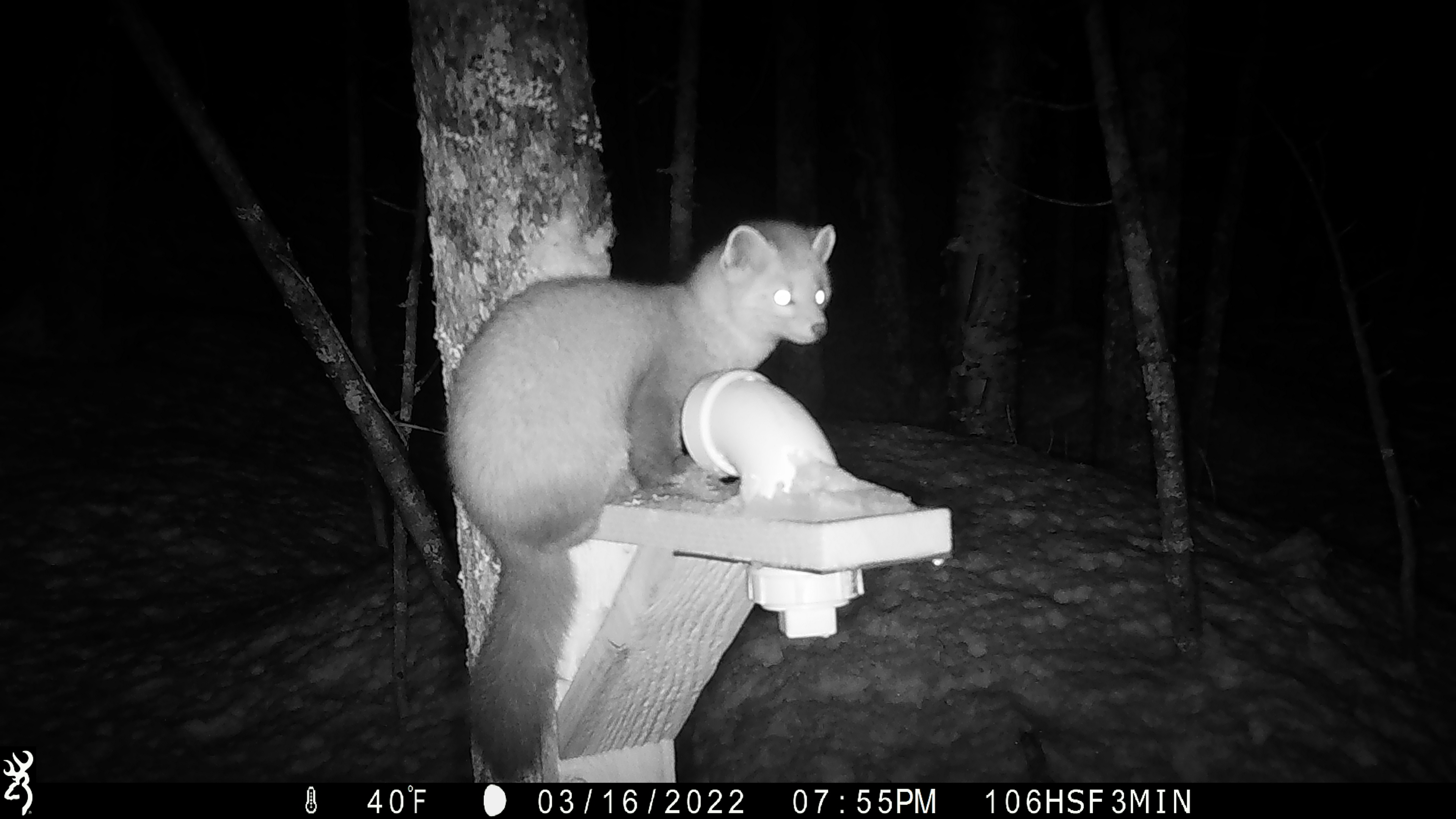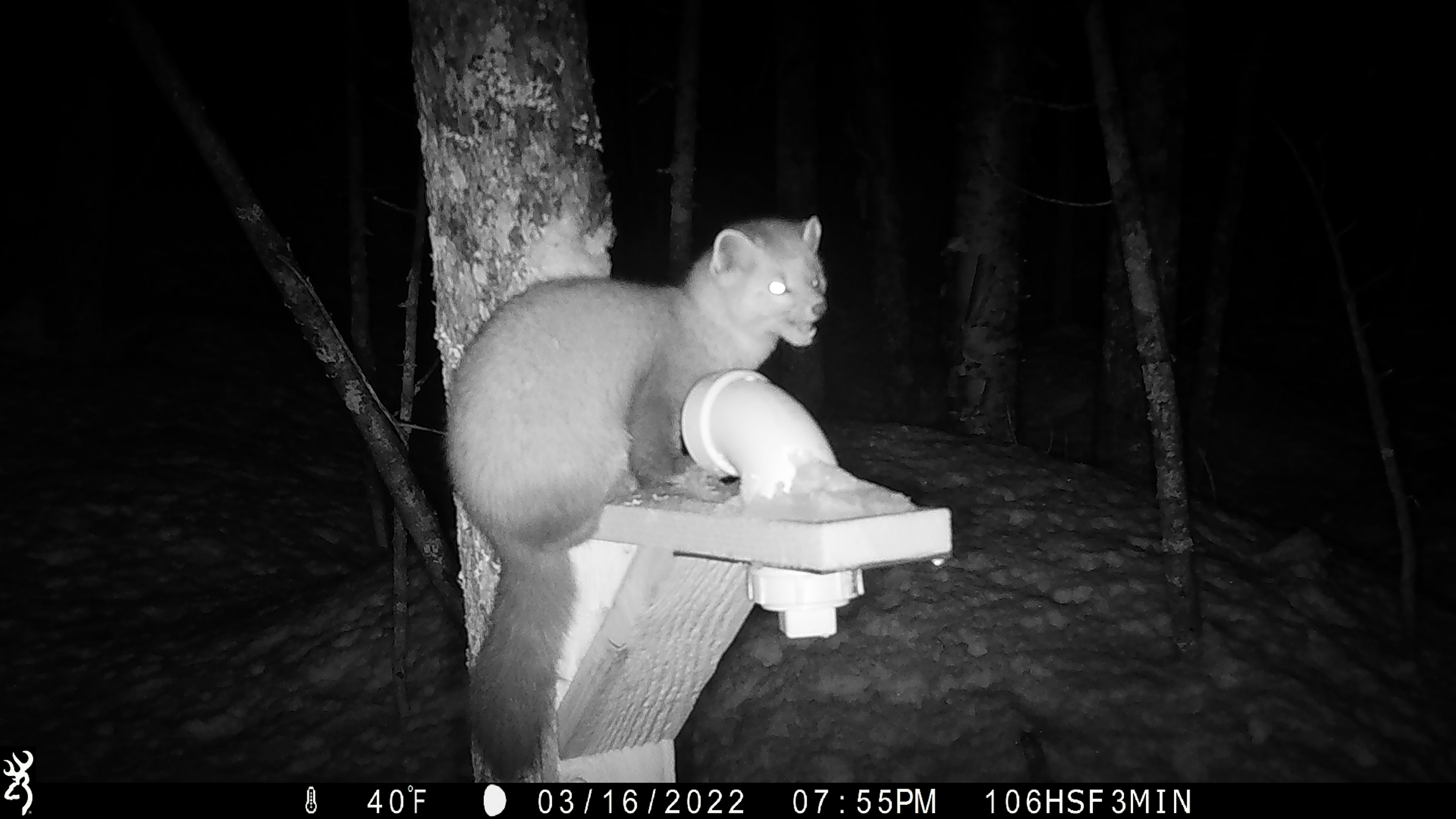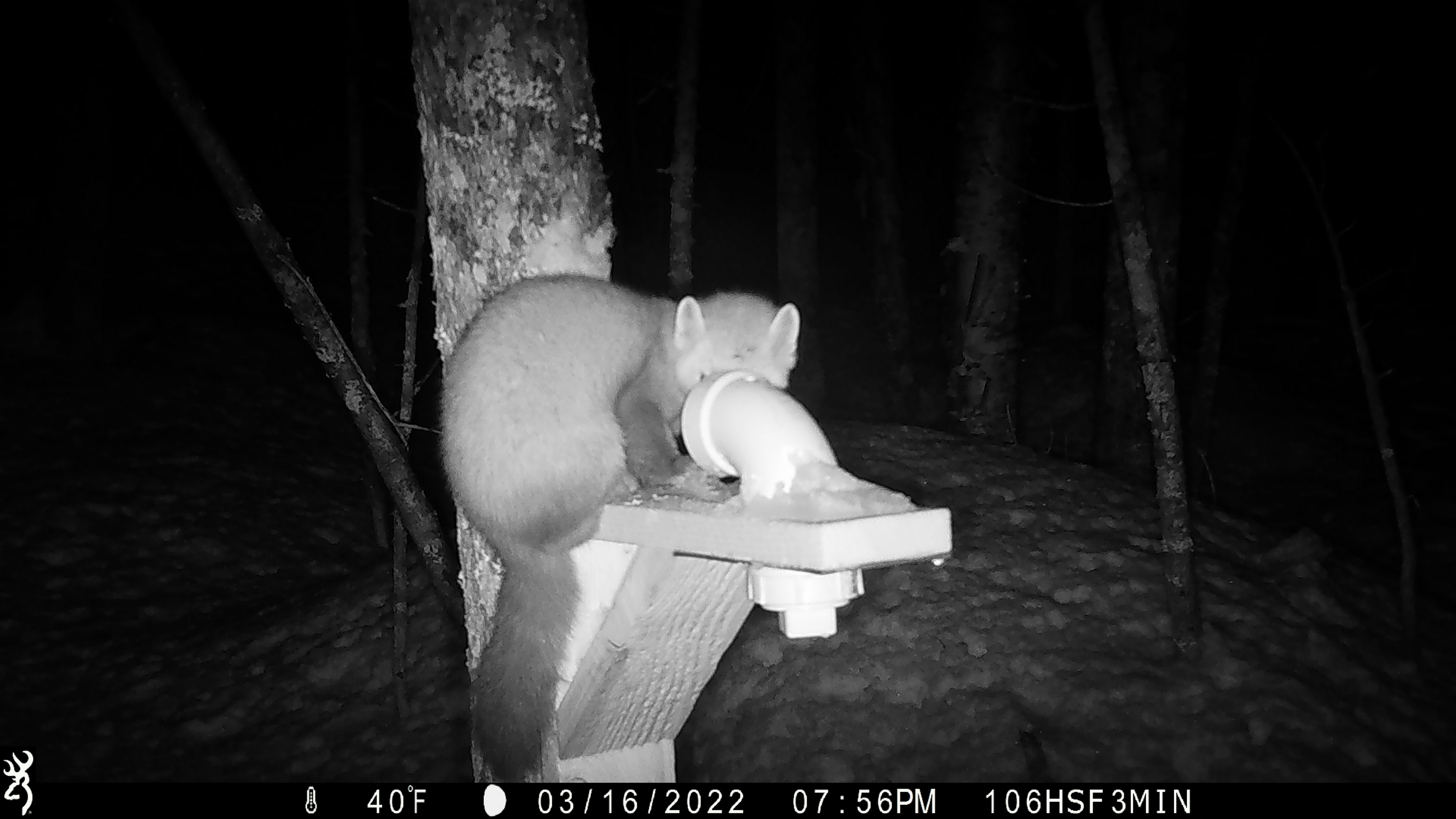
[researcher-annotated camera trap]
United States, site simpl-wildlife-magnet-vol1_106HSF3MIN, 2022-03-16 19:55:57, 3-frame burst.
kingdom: Animalia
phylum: Chordata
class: Mammalia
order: Carnivora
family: Mustelidae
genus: Martes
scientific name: Martes americana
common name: american marten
American marten (Martes americana).